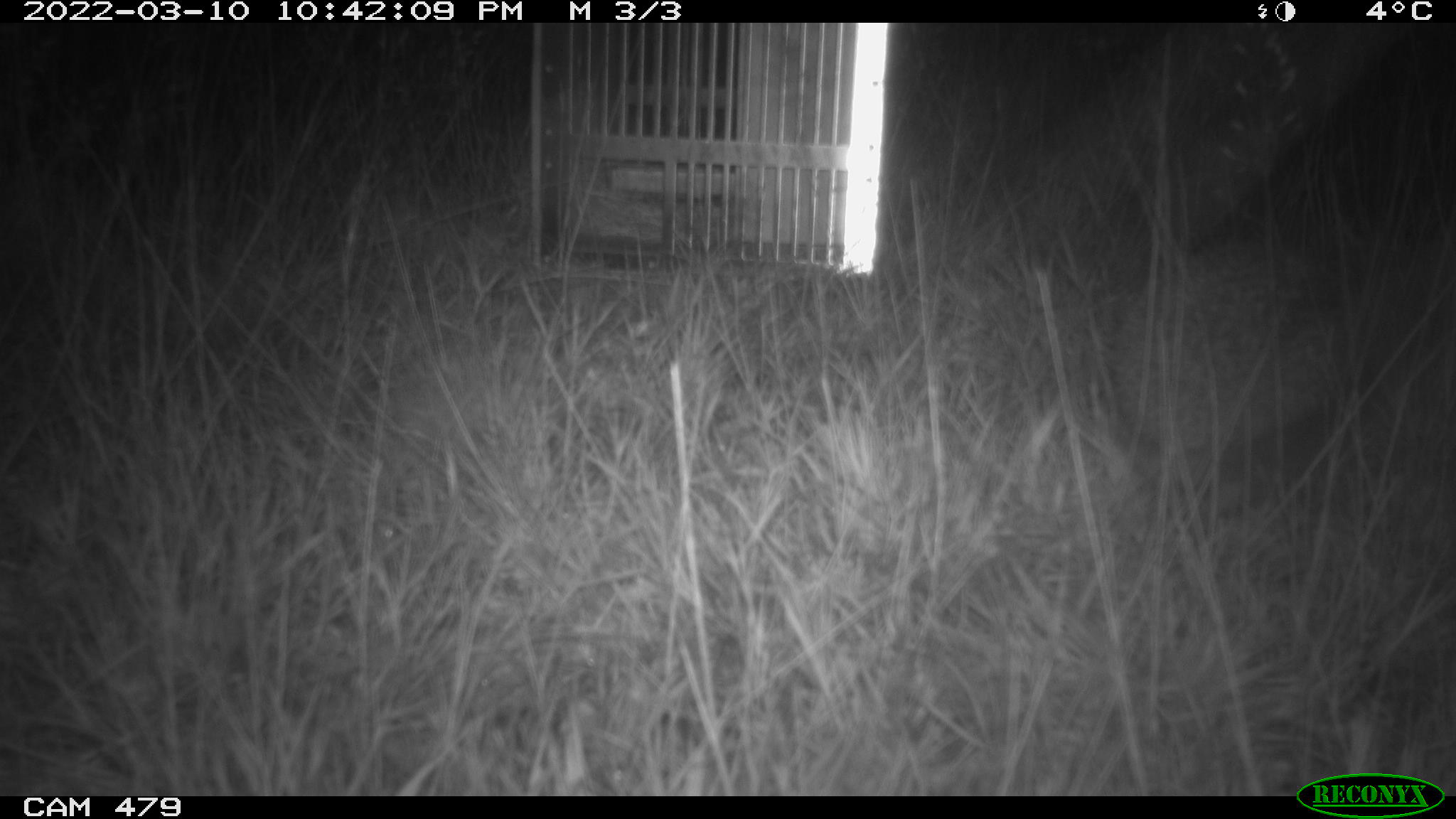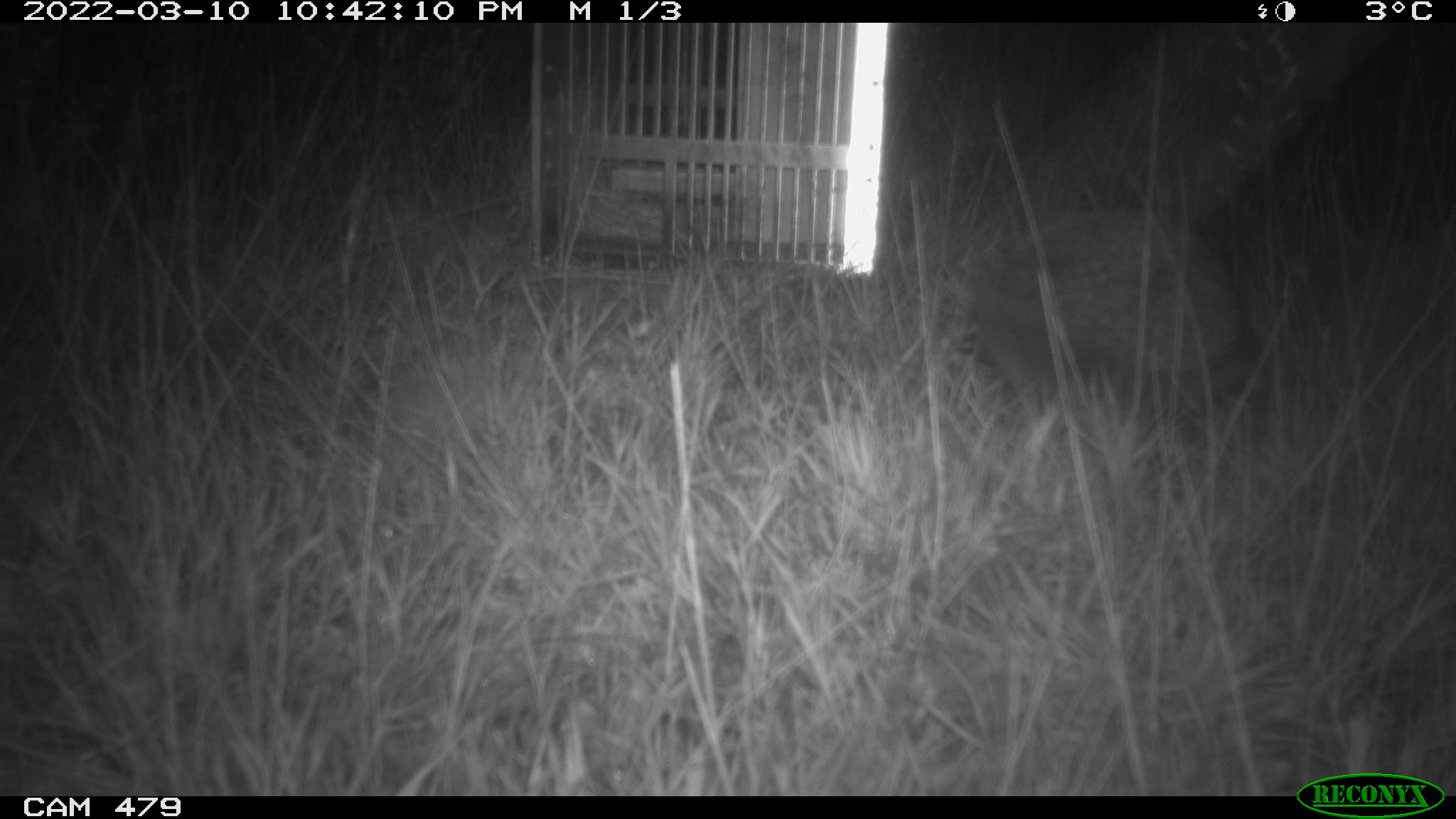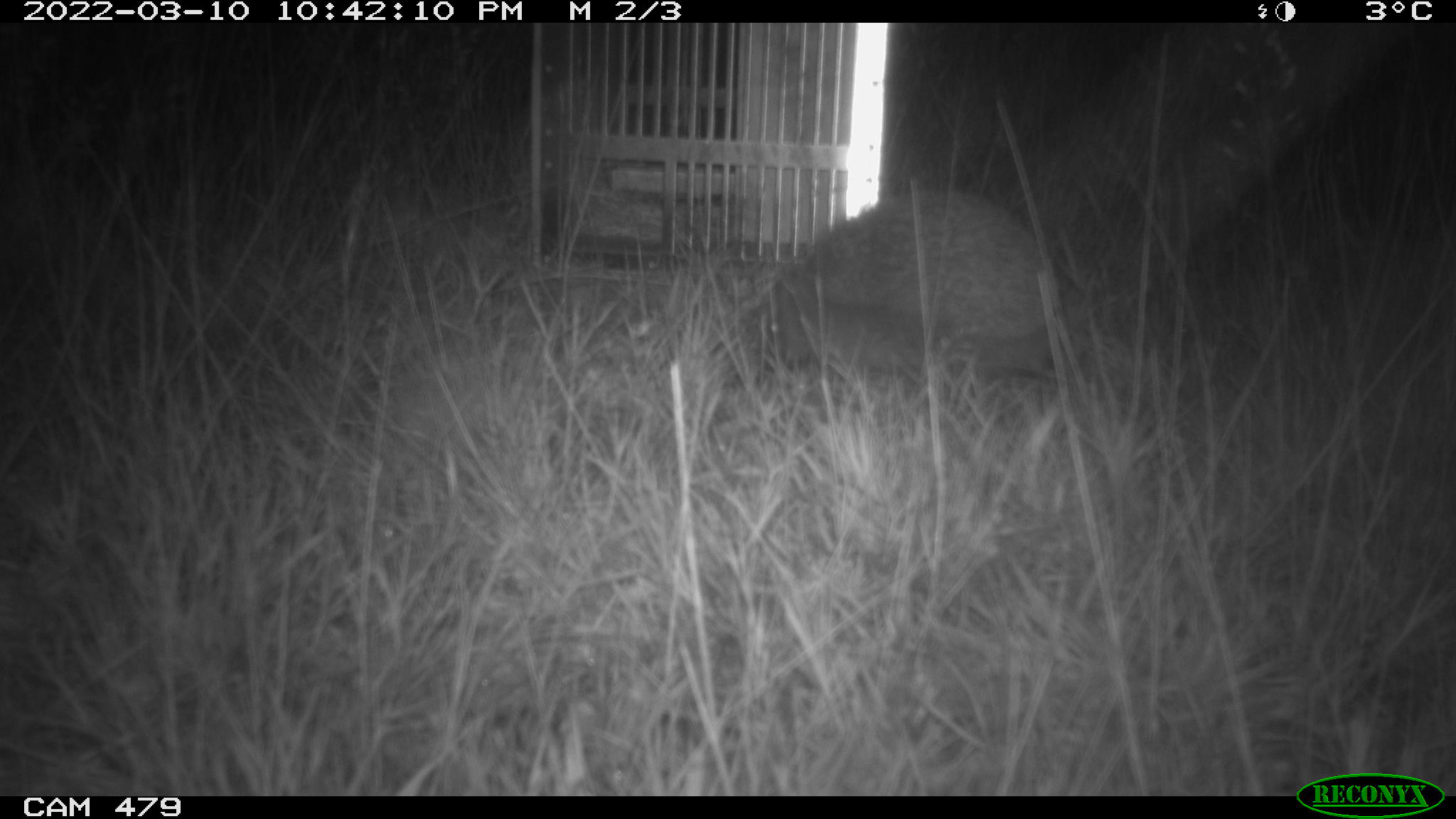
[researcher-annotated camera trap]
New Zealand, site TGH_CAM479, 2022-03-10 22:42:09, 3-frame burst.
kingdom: Animalia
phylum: Chordata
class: Mammalia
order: Eulipotyphla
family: Erinaceidae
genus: Erinaceus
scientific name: Erinaceus europaeus europaeus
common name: european hedgehog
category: hedgehog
Hedgehog (european hedgehog) (Erinaceus europaeus europaeus).